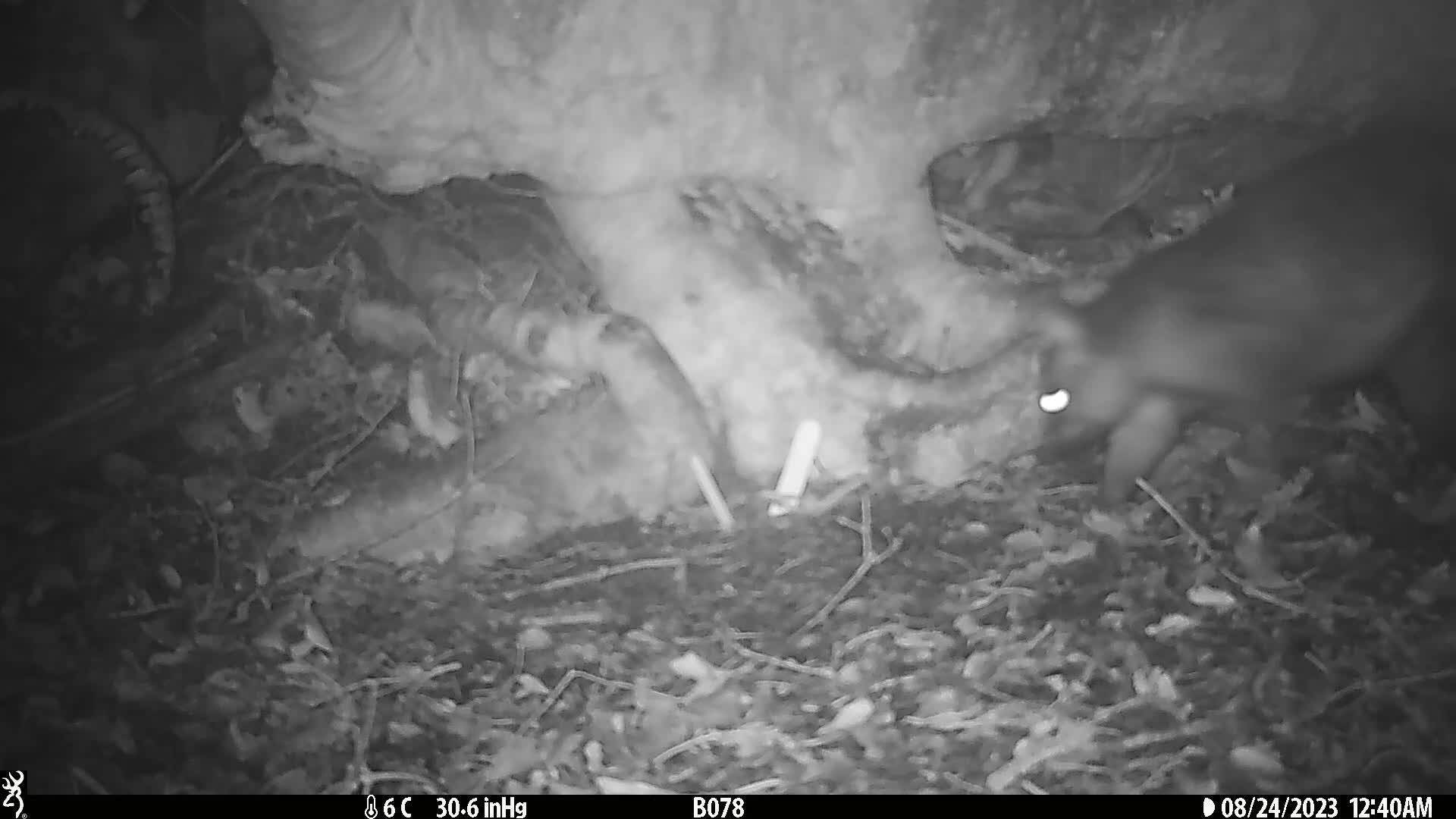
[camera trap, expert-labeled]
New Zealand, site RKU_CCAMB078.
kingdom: Animalia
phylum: Chordata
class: Mammalia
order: Diprotodontia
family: Phalangeridae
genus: Trichosurus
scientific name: Trichosurus vulpecula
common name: common brushtail possum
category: possum